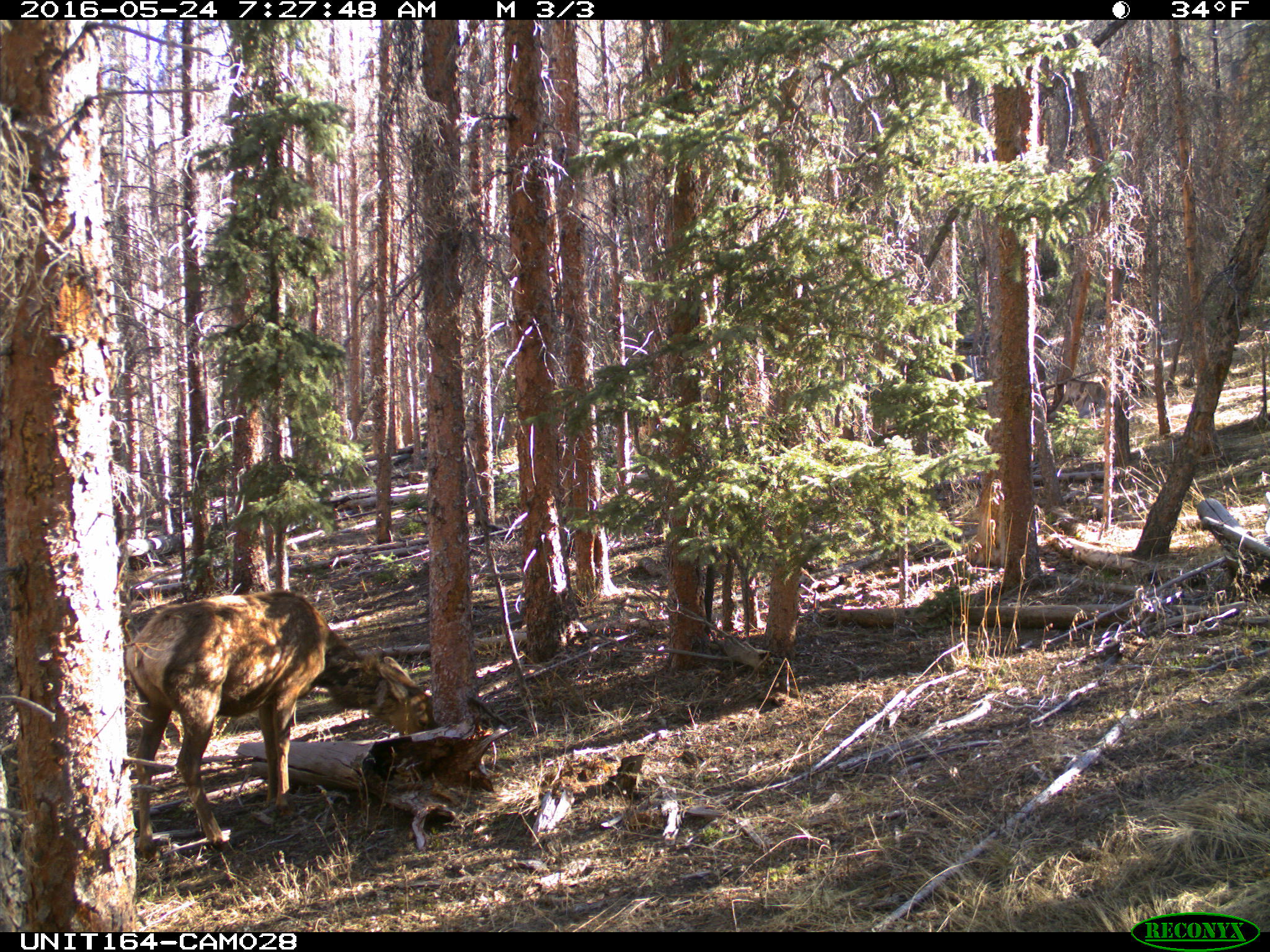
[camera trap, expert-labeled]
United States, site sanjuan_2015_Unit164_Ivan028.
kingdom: Animalia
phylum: Chordata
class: Mammalia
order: Artiodactyla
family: Cervidae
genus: Cervus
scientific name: Cervus elaphus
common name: red deer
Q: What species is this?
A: Cervus elaphus (red deer).